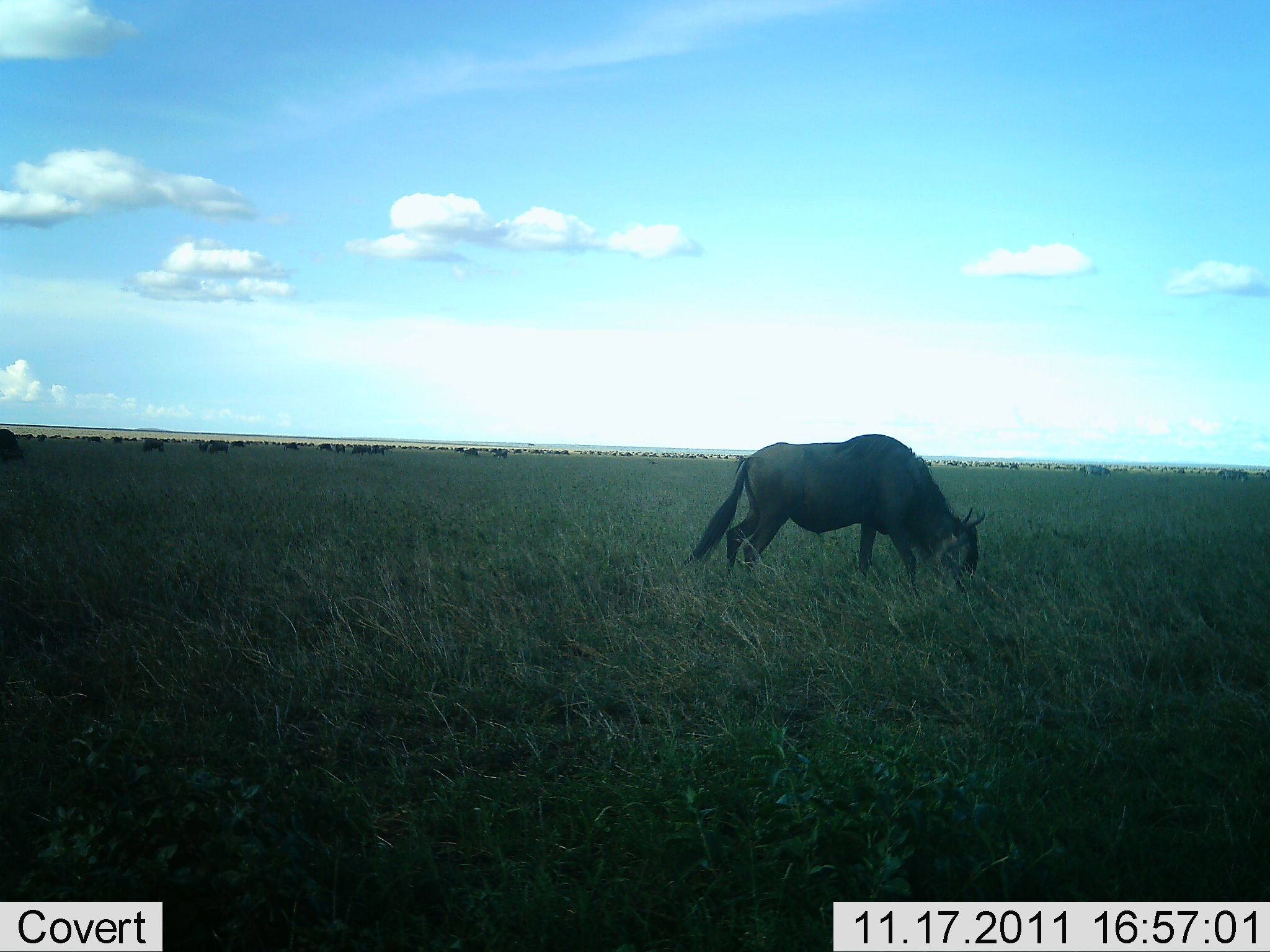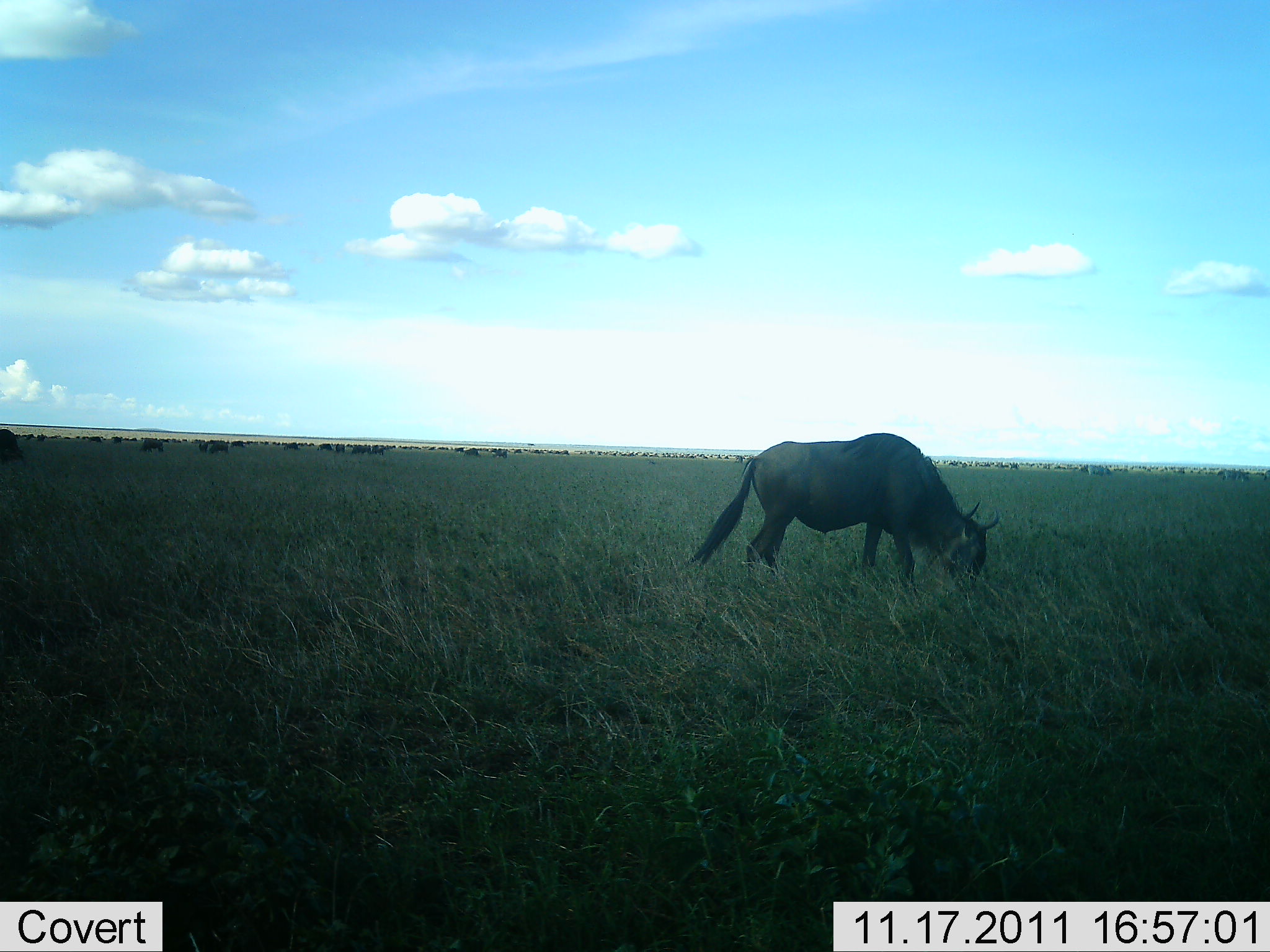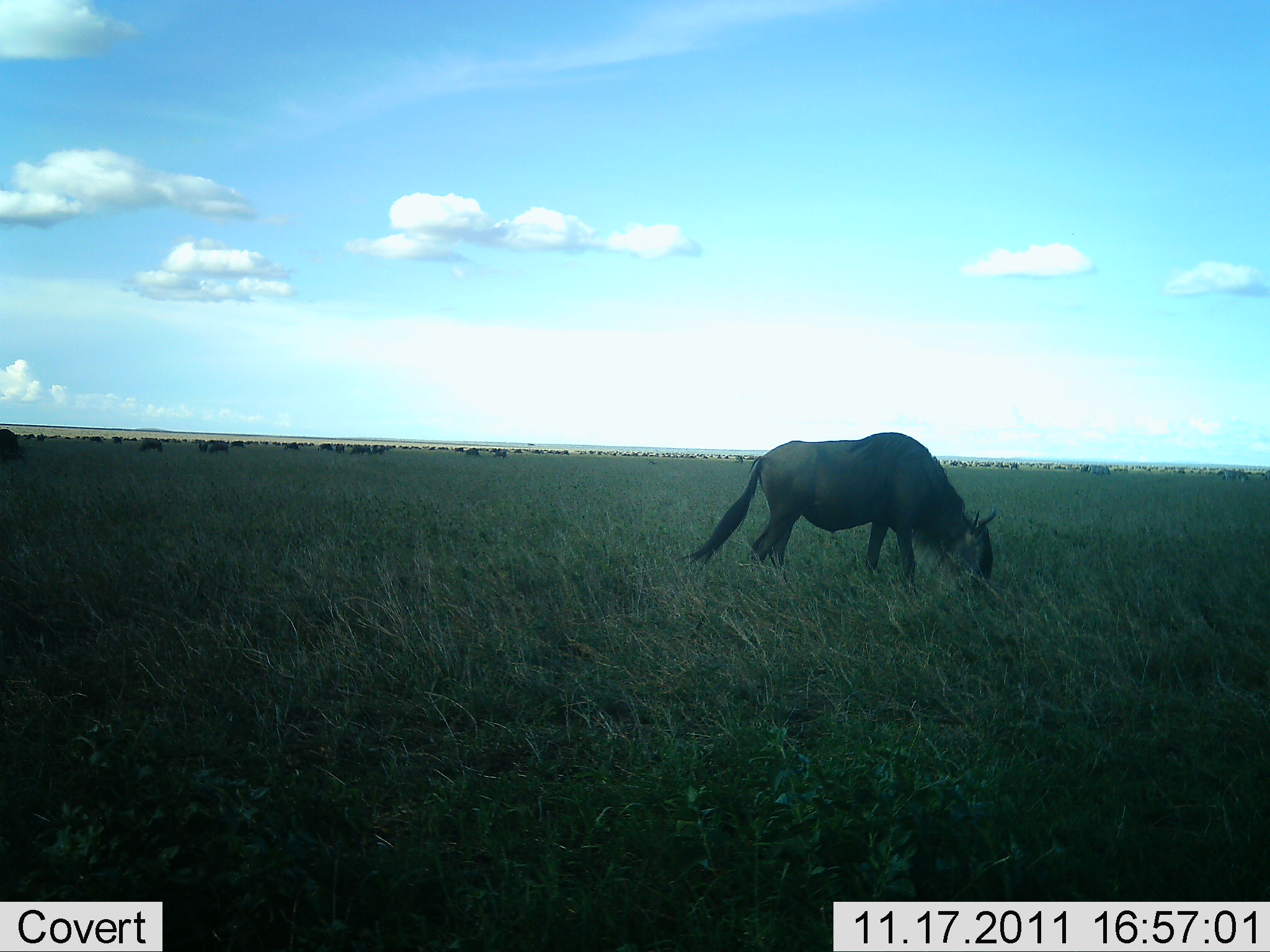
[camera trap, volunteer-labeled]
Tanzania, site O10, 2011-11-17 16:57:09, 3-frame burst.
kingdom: Animalia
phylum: Chordata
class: Mammalia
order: Artiodactyla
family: Bovidae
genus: Connochaetes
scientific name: Connochaetes taurinus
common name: blue wildebeest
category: wildebeest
Wildebeest (blue wildebeest) (Connochaetes taurinus), count 11-50. Behavior (volunteer vote fractions): standing 43%, resting 0%, moving 21%, interacting 0%. Young present (vote fraction): 0%. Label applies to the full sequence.